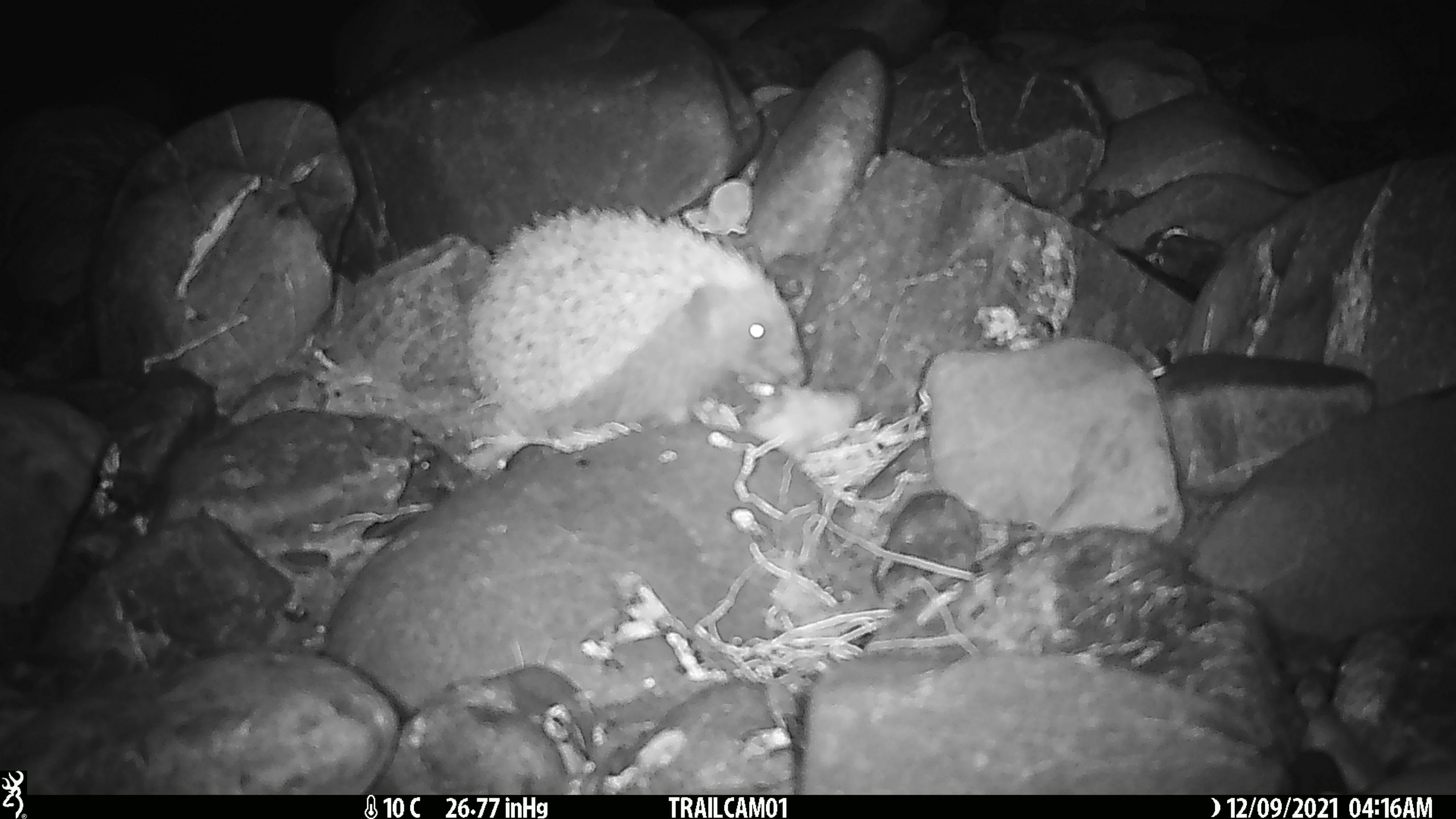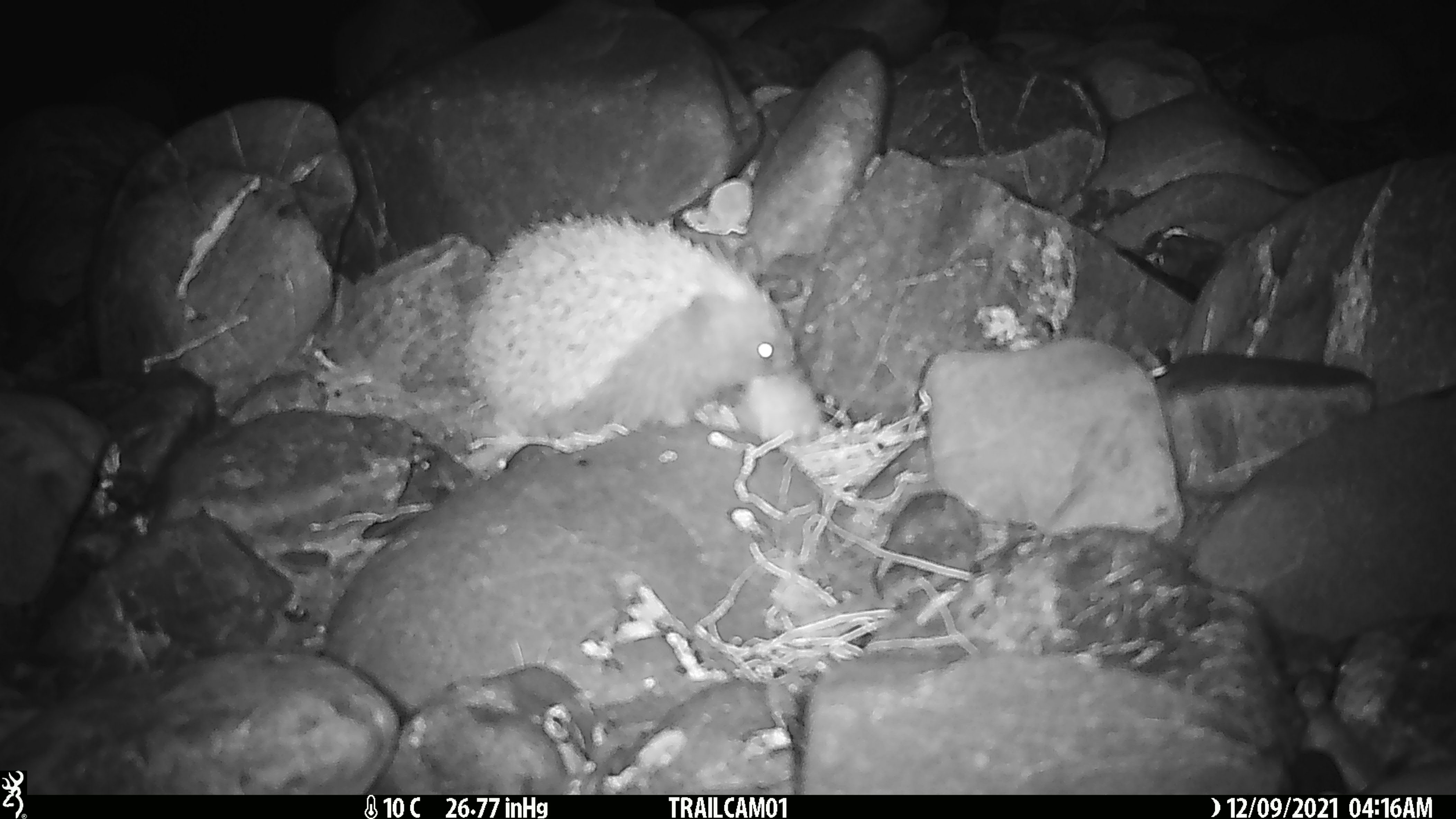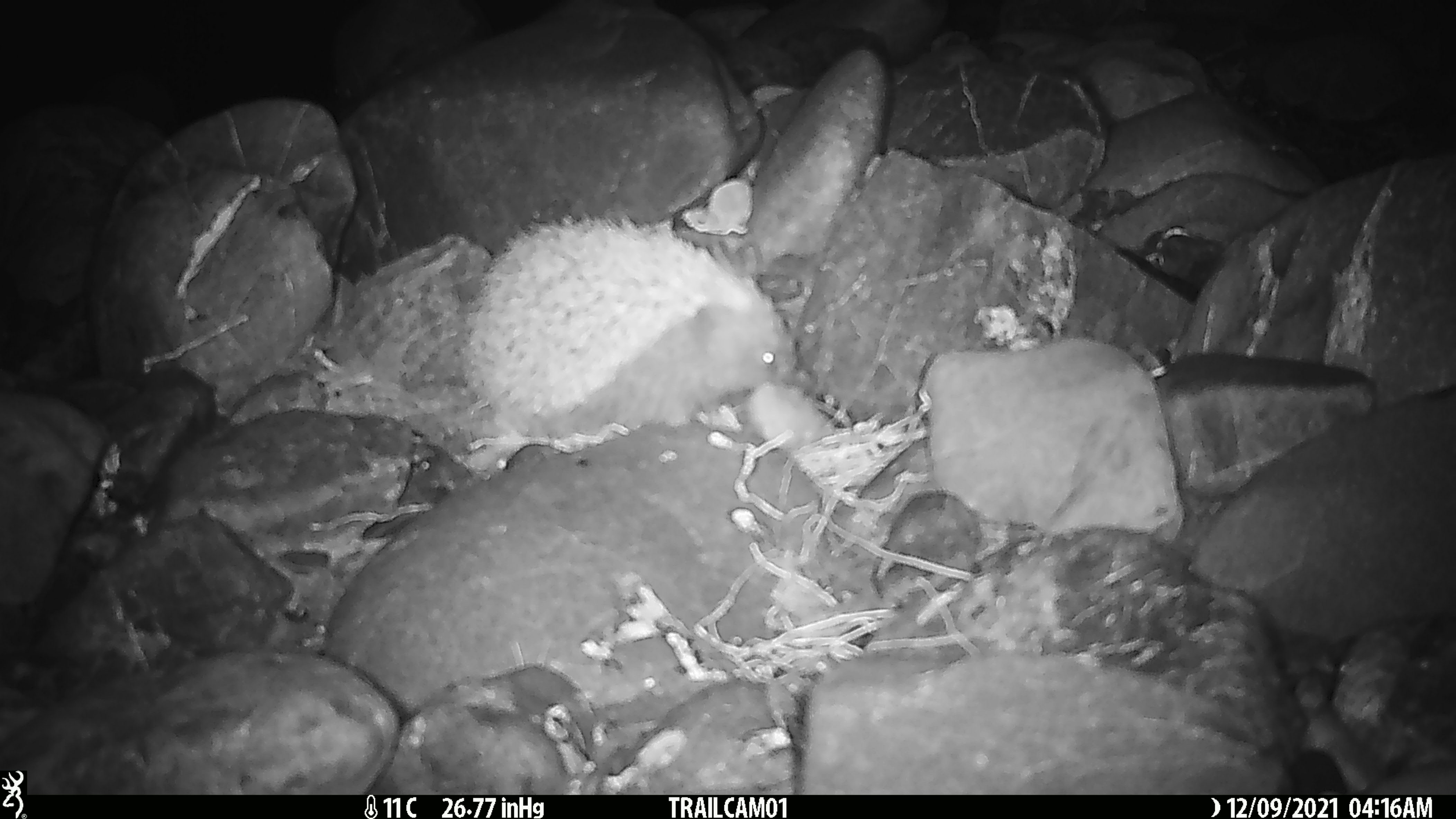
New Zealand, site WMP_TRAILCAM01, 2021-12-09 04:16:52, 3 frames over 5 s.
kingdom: Animalia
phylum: Chordata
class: Mammalia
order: Eulipotyphla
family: Erinaceidae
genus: Erinaceus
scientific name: Erinaceus europaeus europaeus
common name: european hedgehog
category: hedgehog